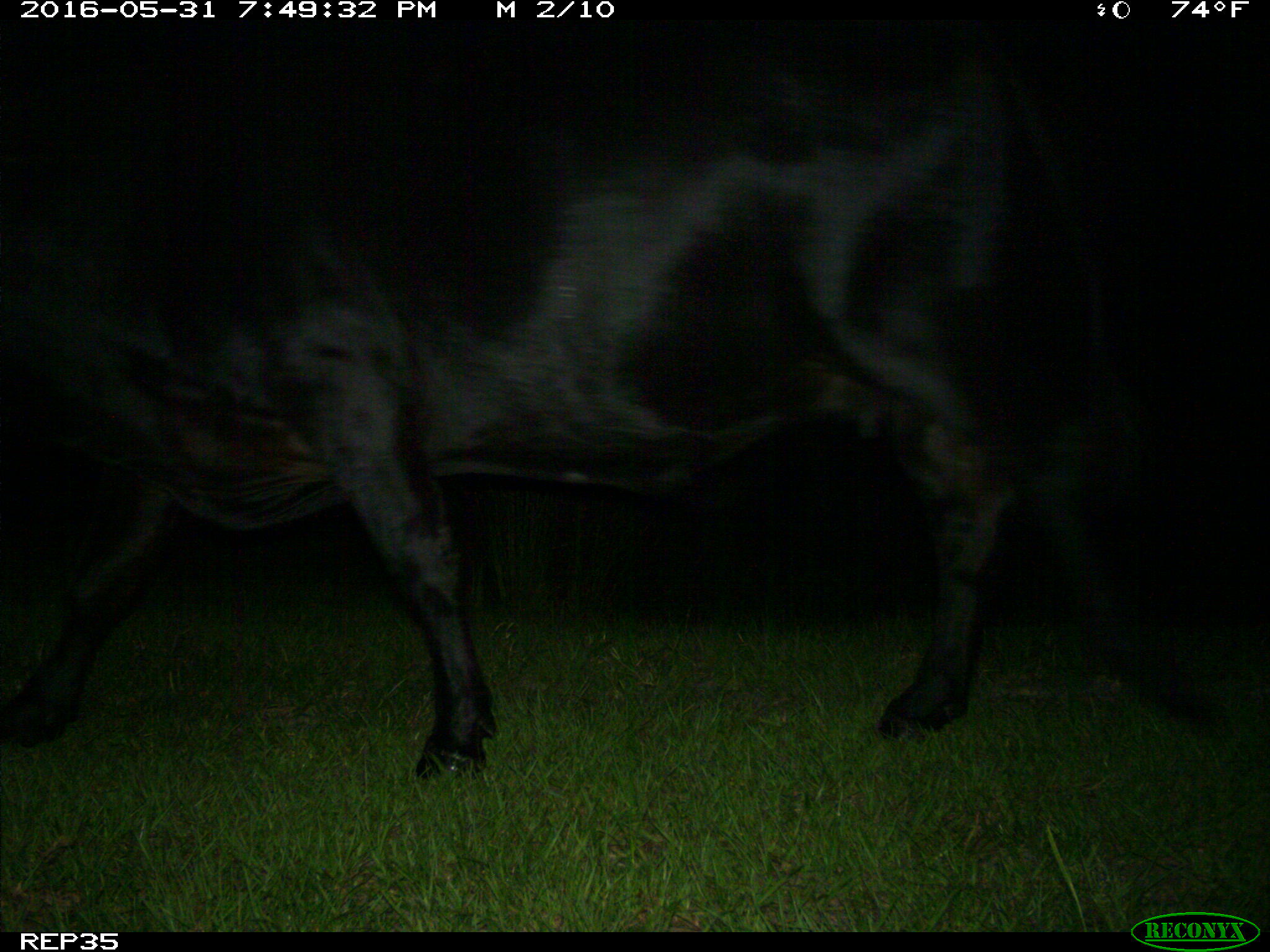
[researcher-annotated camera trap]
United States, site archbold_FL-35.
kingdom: Animalia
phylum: Chordata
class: Mammalia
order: Artiodactyla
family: Bovidae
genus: Bos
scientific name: Bos taurus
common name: domestic cow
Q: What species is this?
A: Bos taurus (domestic cow).